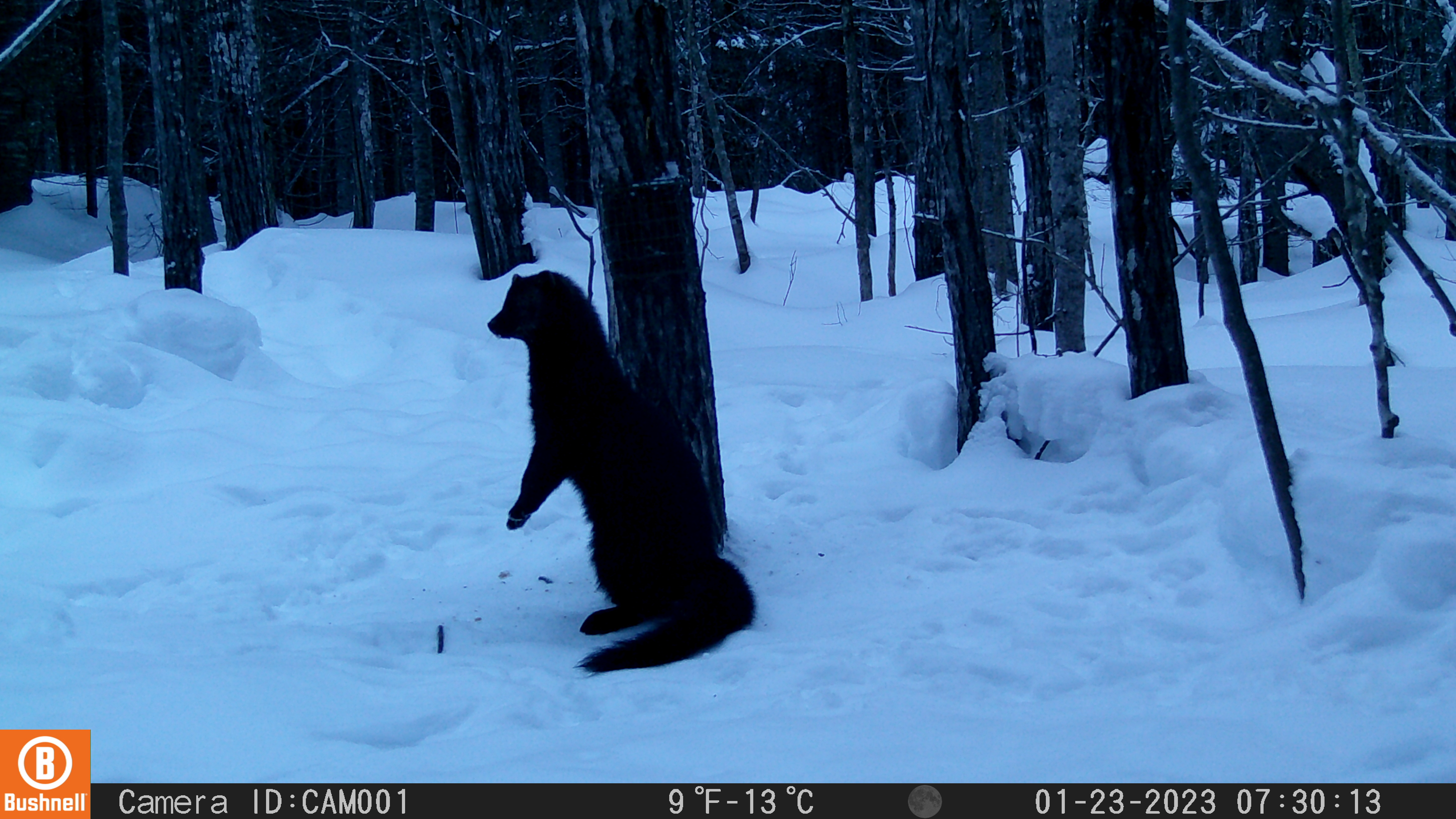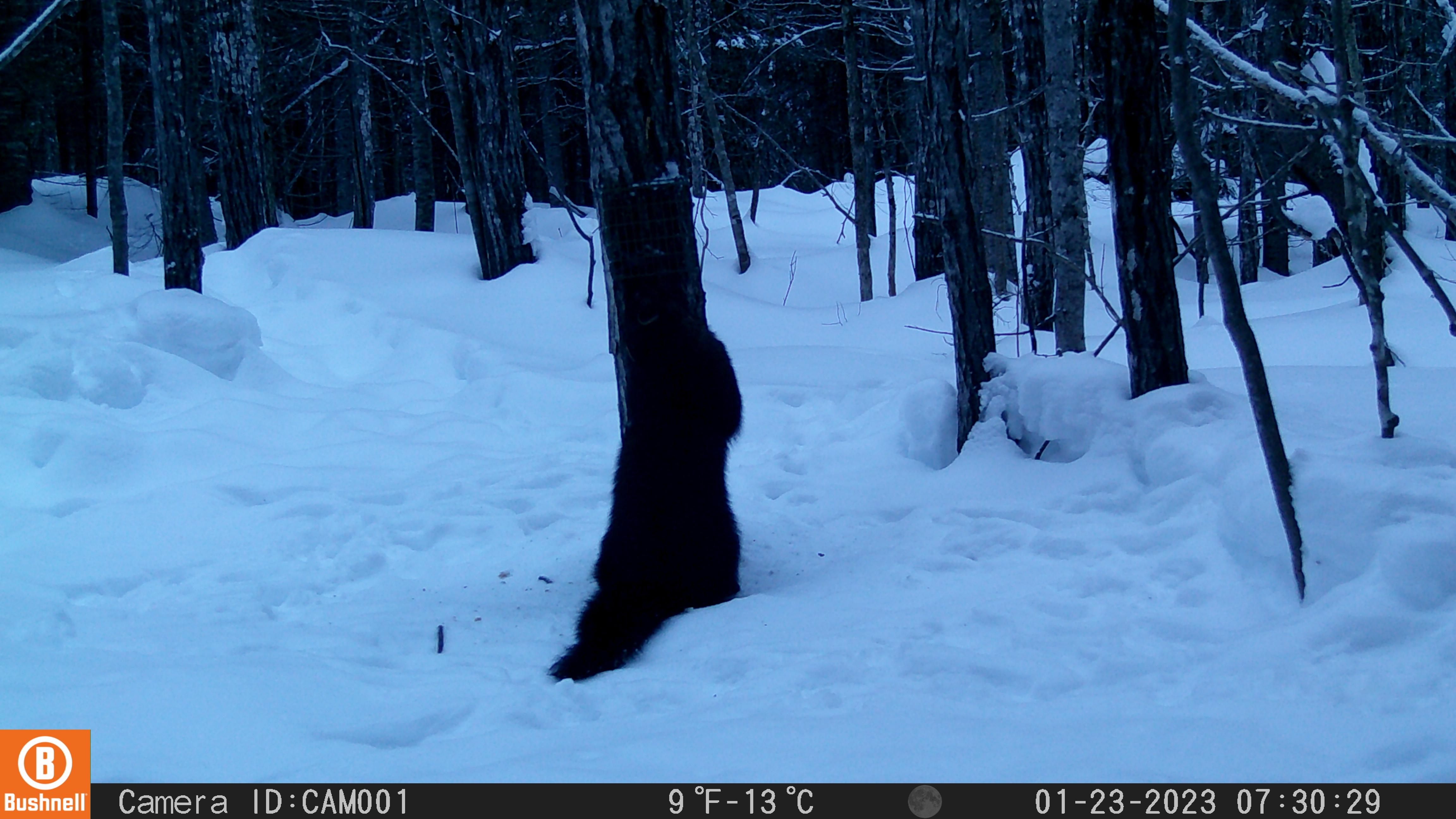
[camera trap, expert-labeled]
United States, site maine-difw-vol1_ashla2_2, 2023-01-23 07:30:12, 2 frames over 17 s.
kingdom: Animalia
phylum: Chordata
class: Mammalia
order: Carnivora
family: Mustelidae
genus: Pekania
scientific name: Pekania pennanti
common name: fisher